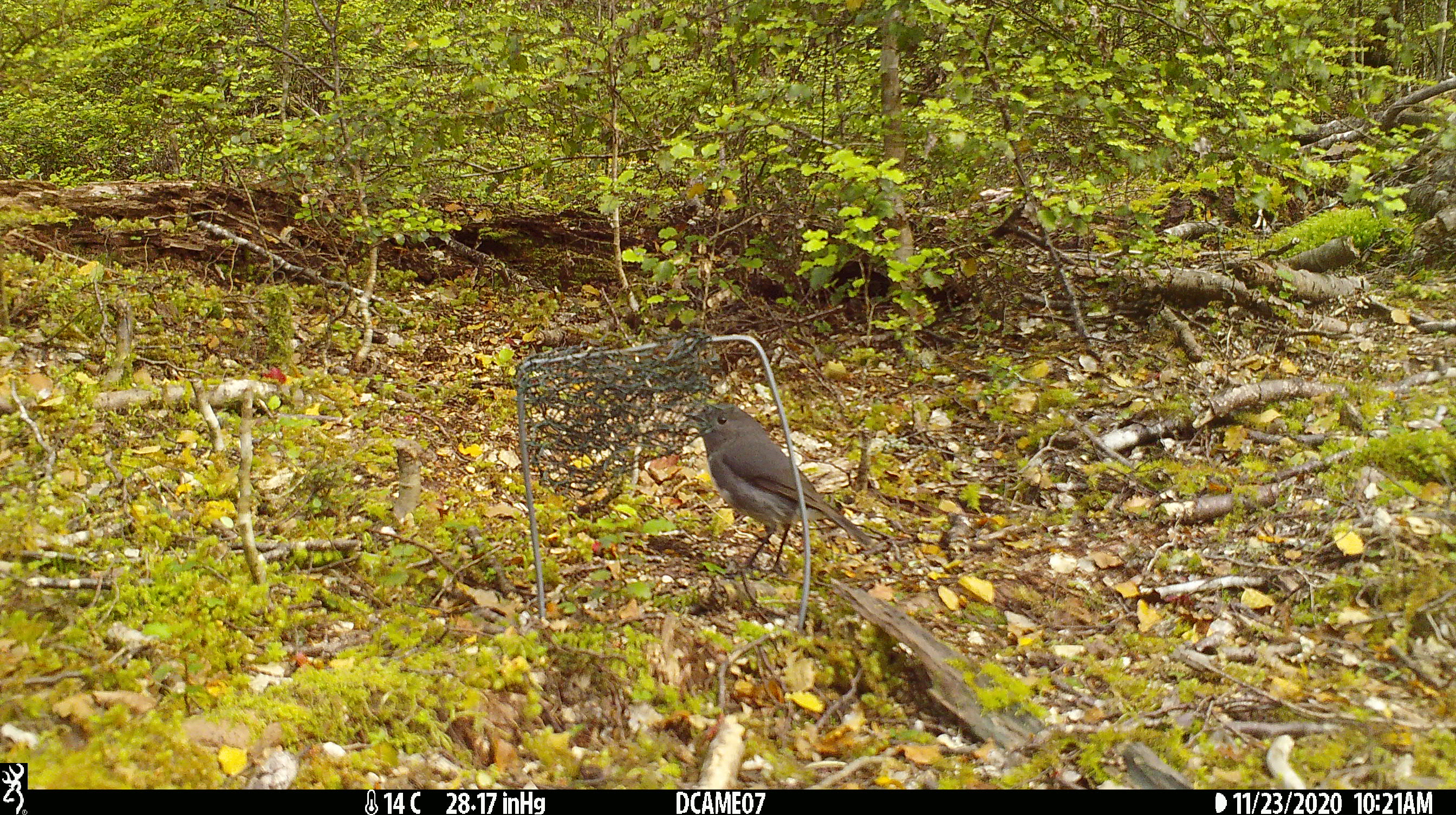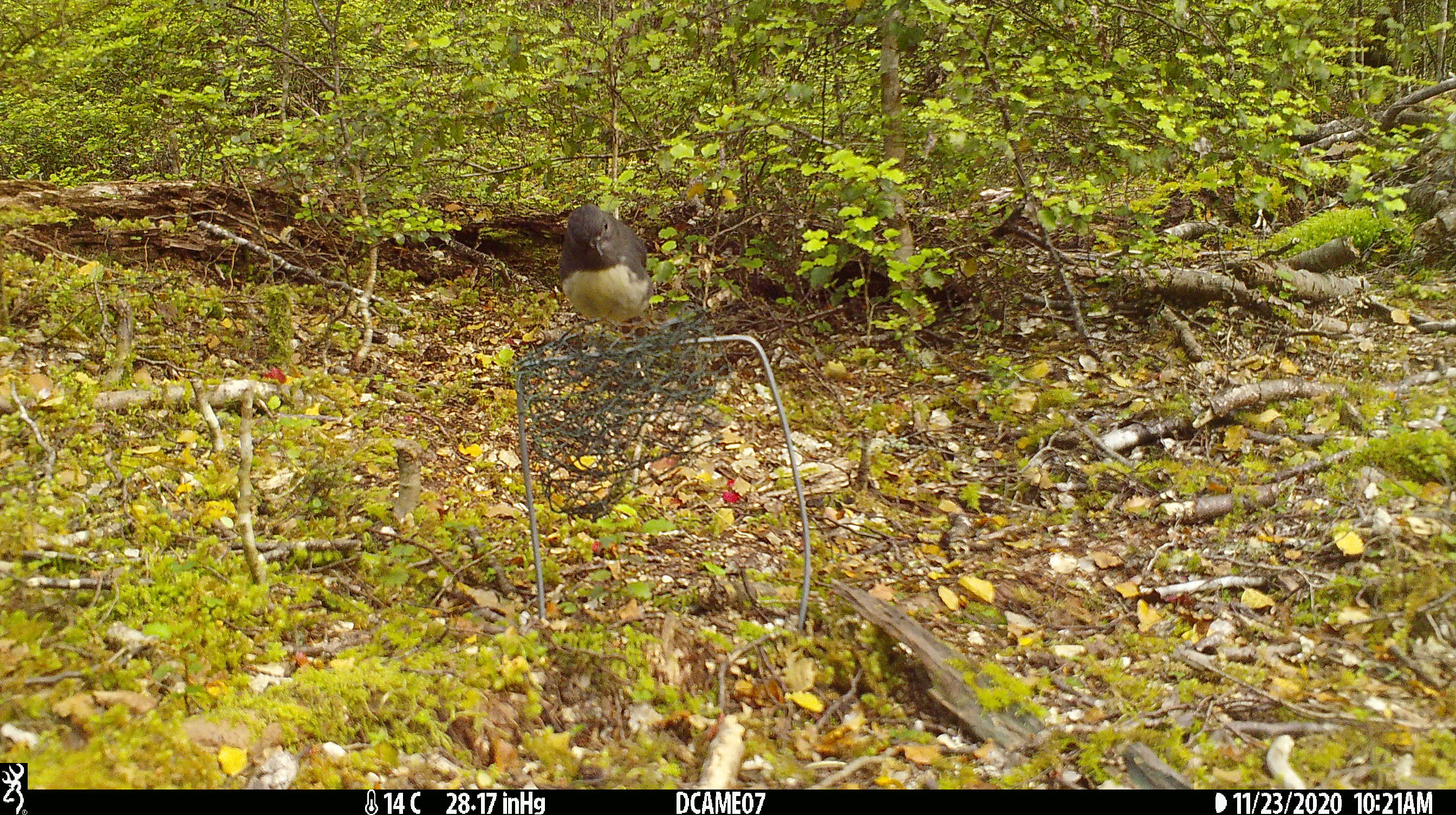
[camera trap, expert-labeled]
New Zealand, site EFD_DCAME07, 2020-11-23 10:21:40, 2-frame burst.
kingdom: Animalia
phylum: Chordata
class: Aves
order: Passeriformes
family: Petroicidae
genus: Petroica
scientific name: Petroica australis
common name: new zealand robin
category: robin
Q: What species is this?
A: Robin (new zealand robin) (Petroica australis).